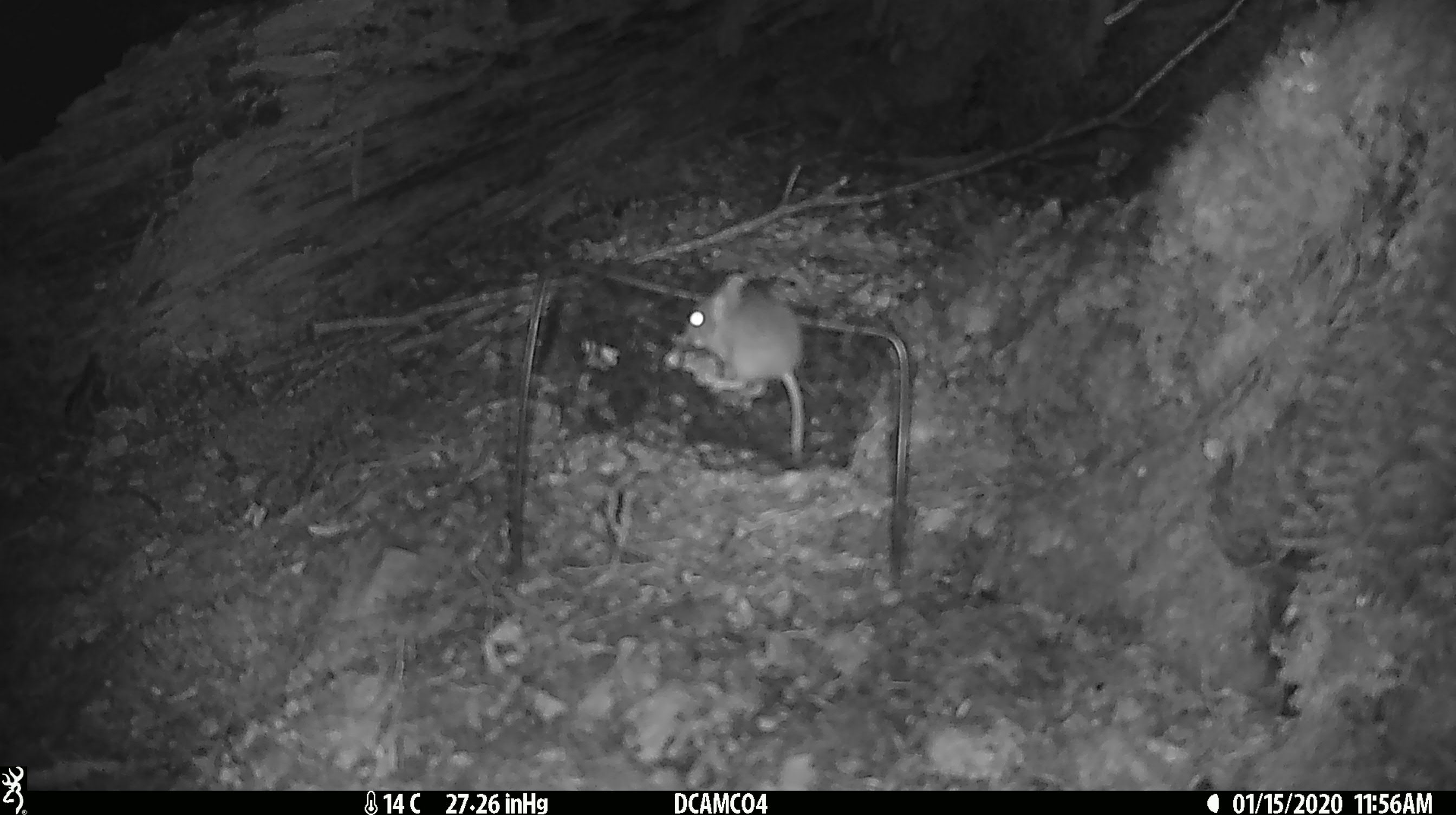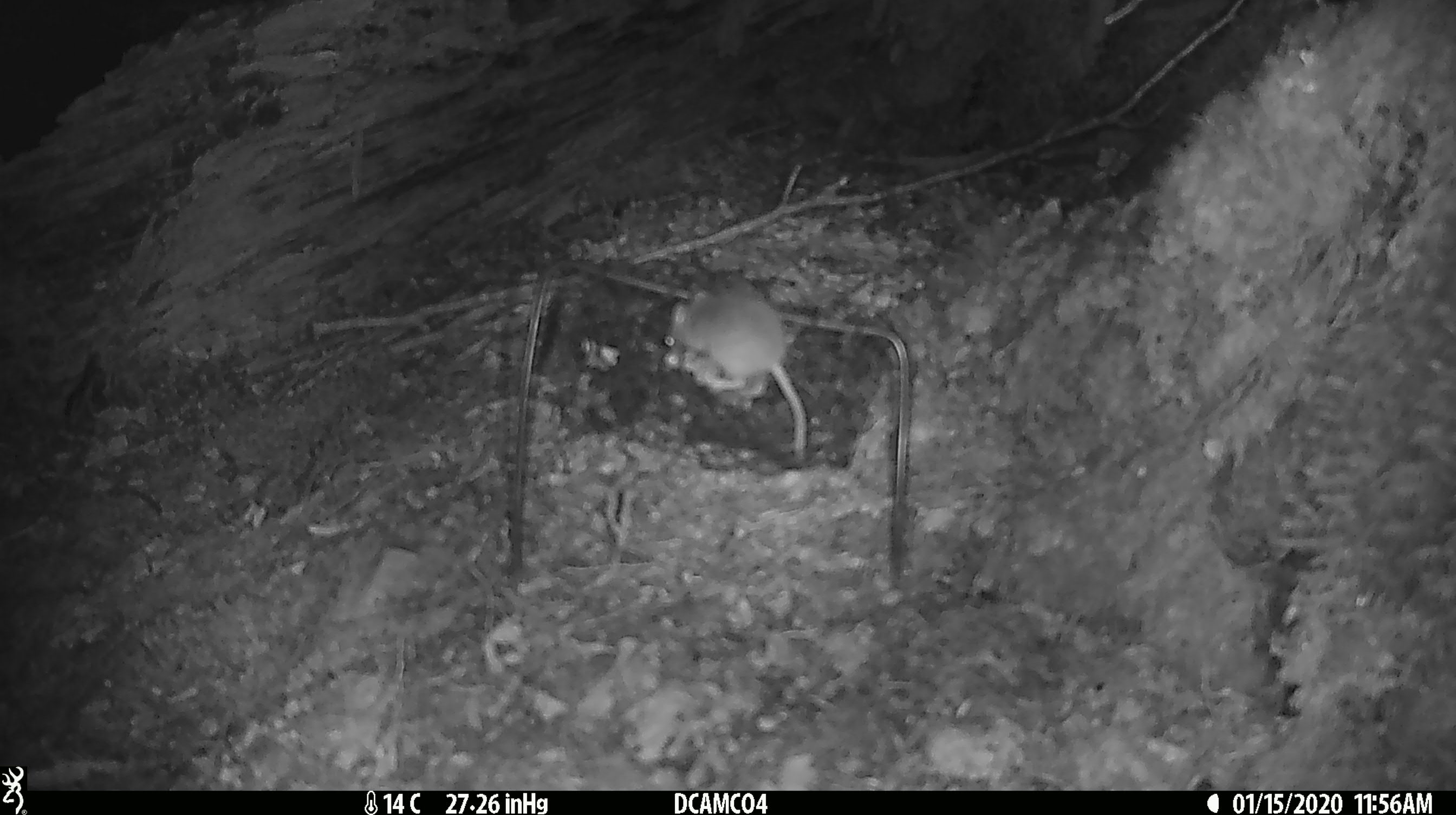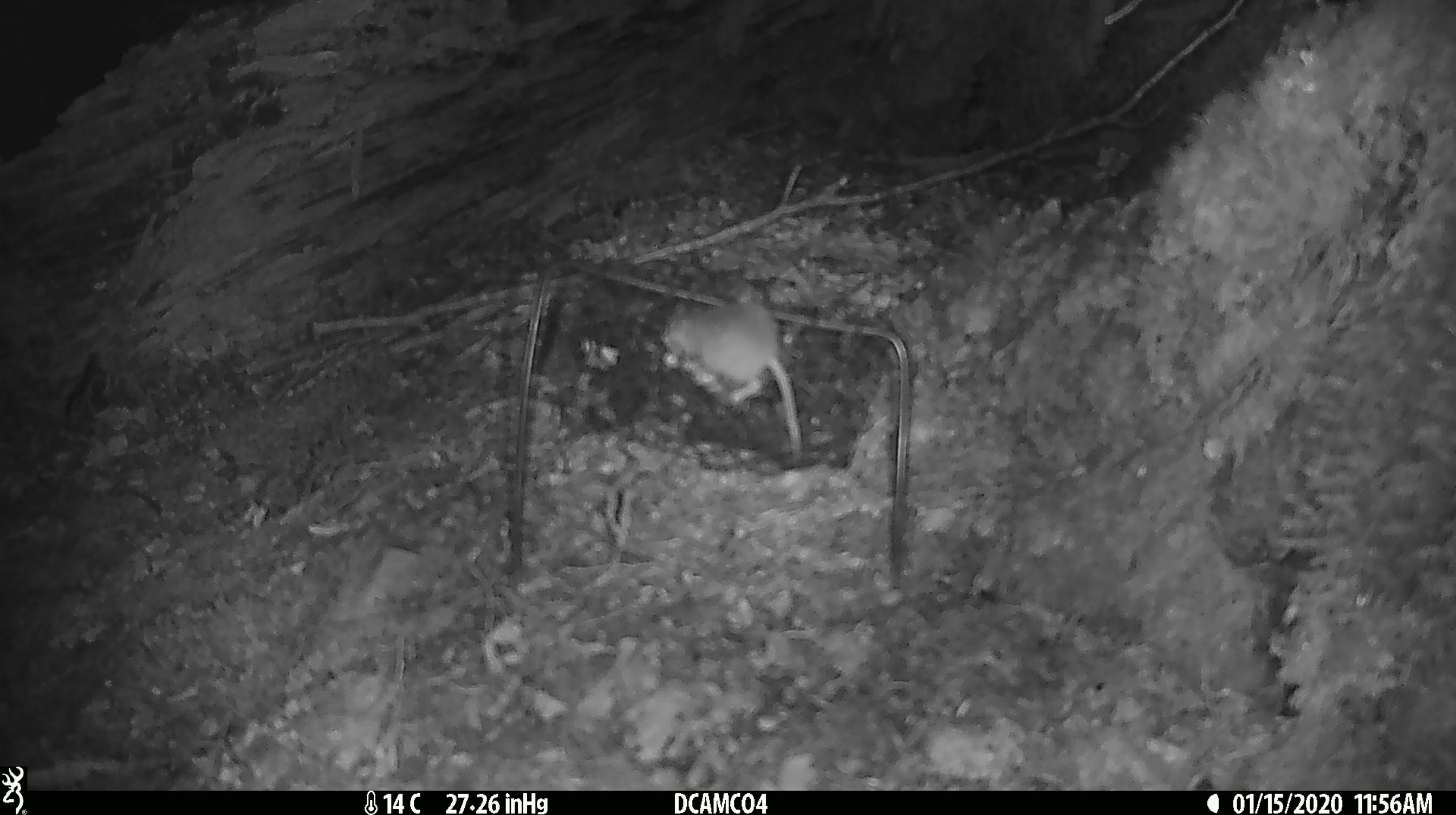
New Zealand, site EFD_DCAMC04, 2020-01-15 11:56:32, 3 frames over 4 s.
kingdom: Animalia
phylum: Chordata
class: Mammalia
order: Rodentia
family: Muridae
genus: Mus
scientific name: Mus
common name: mouse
Mouse (Mus).